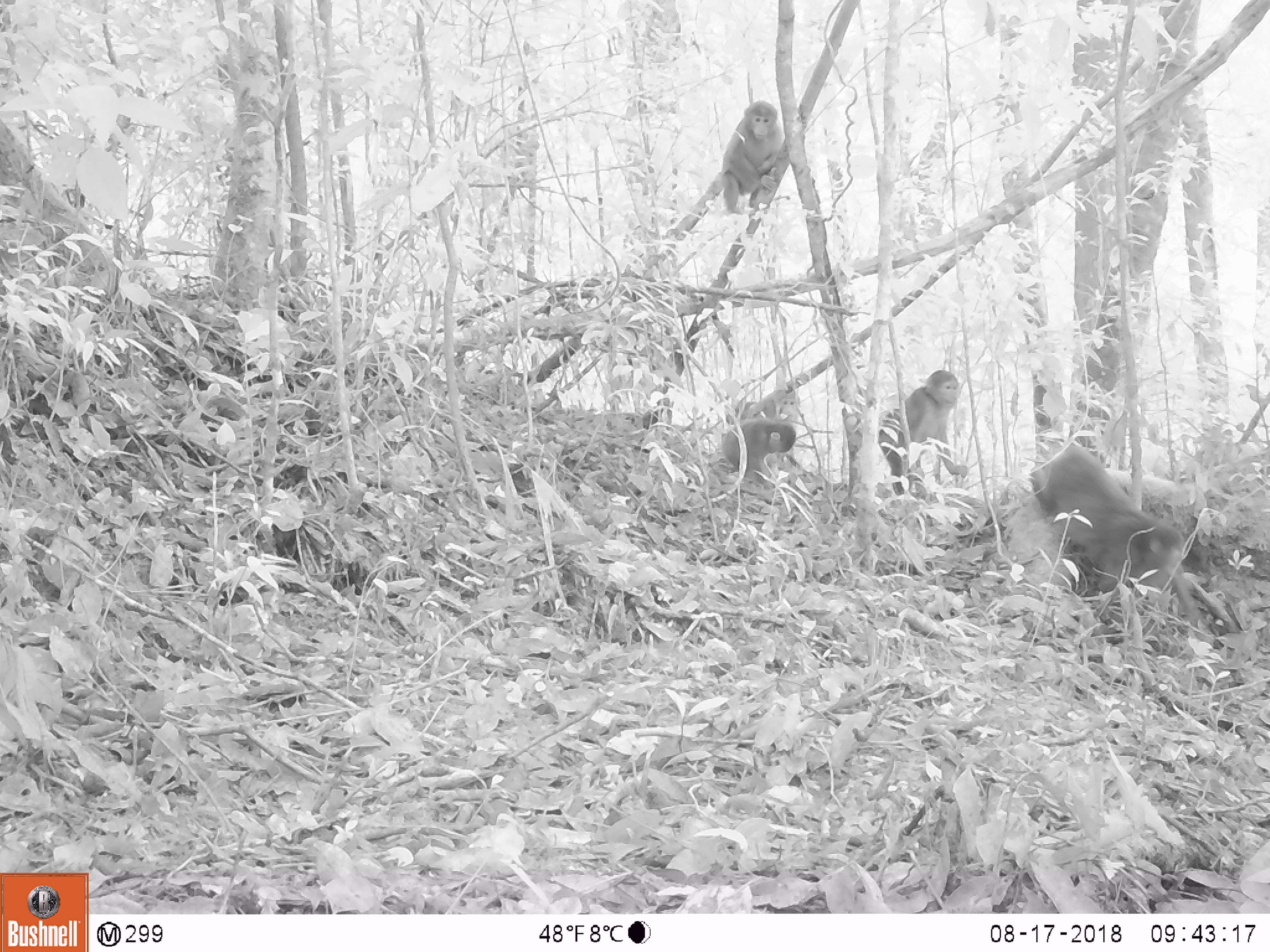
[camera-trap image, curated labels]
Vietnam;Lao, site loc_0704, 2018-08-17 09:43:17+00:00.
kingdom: Animalia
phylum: Chordata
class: Mammalia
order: Primates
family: Cercopithecidae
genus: Macaca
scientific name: Macaca arctoides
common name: stump-tailed macaque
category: stump tailed macaque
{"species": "stump tailed macaque (stump-tailed macaque) (Macaca arctoides)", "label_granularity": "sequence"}